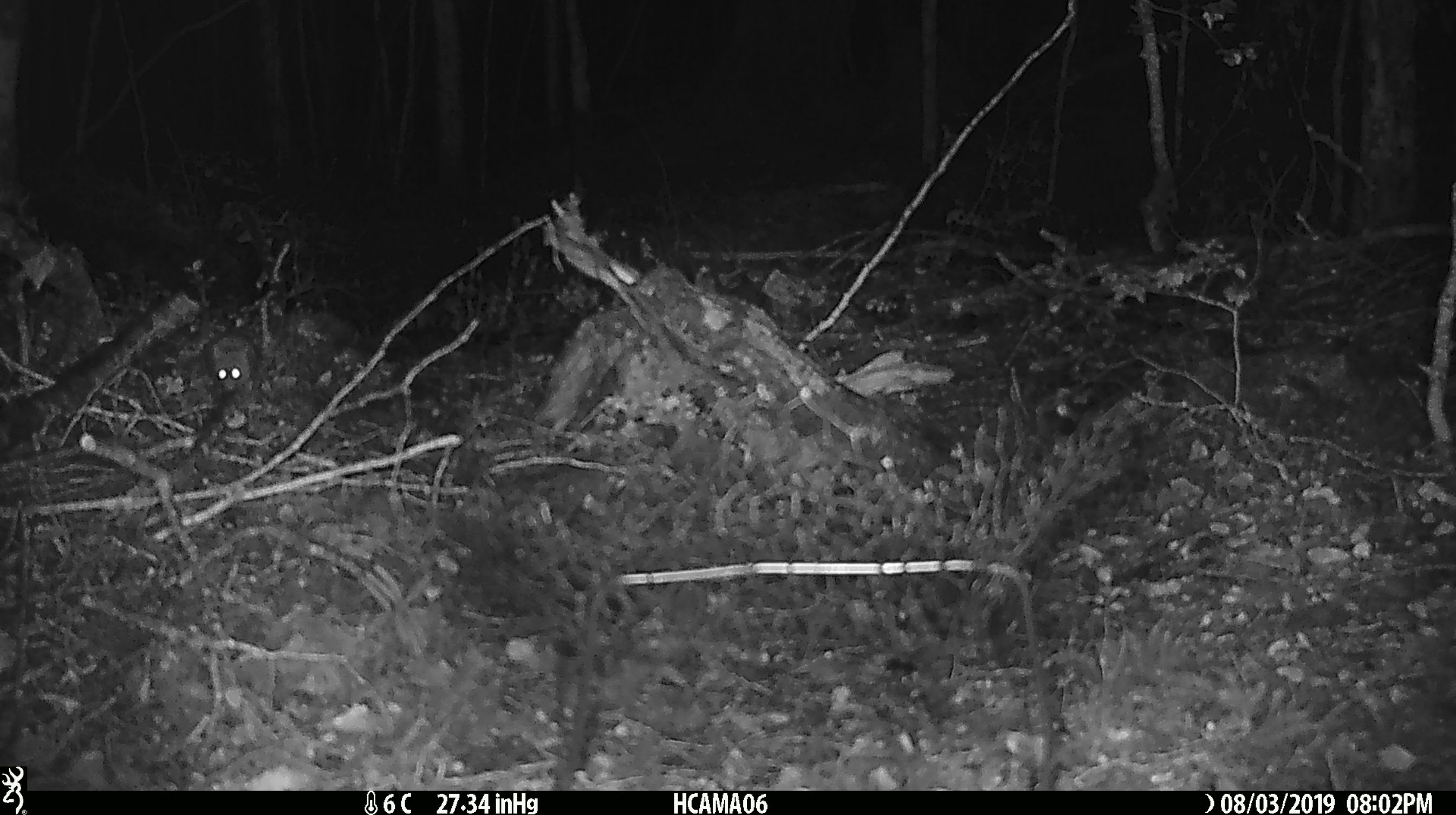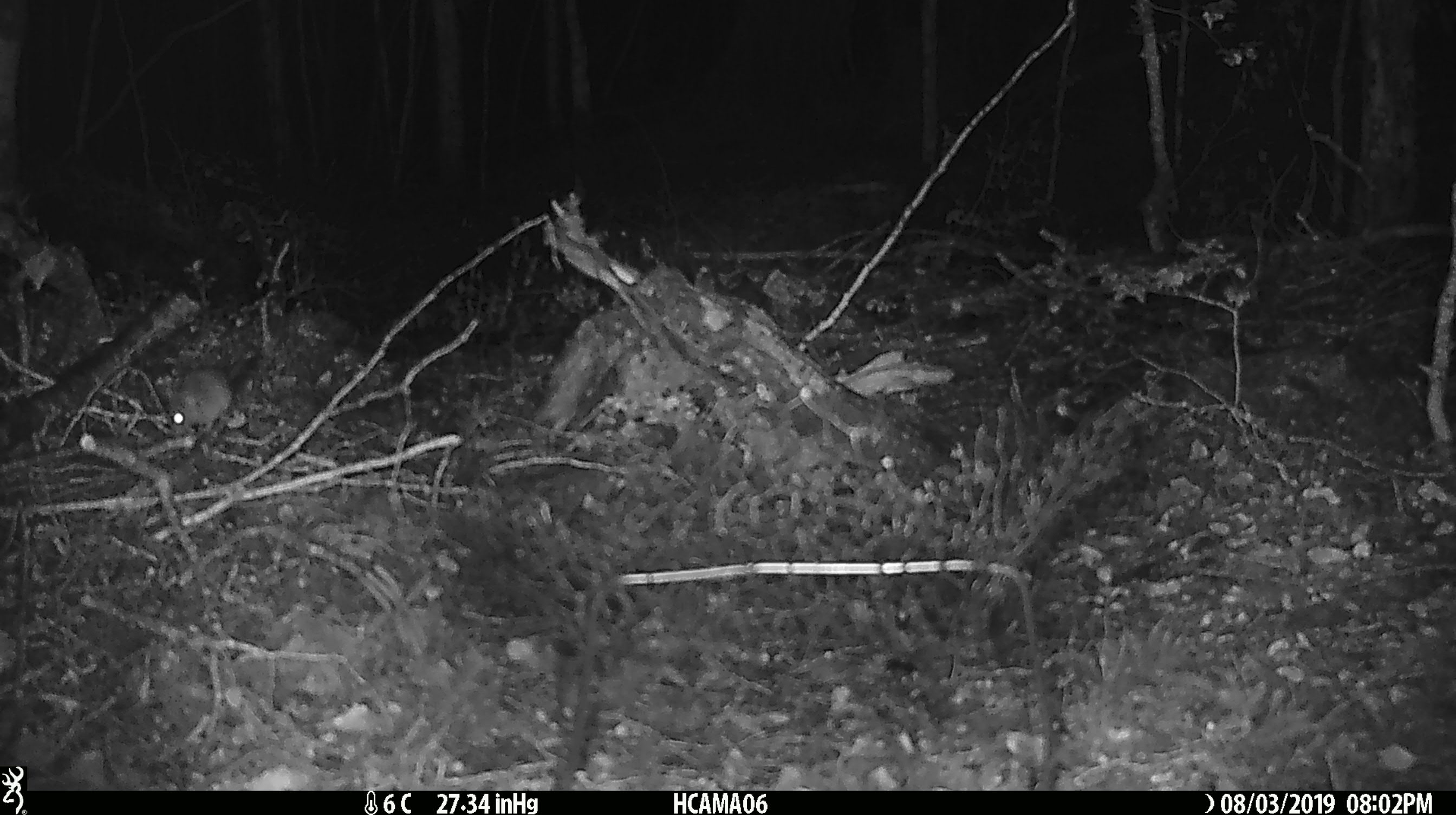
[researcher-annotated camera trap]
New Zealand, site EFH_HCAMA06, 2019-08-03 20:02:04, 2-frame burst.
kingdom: Animalia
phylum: Chordata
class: Mammalia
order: Rodentia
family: Muridae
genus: Mus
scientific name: Mus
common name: mouse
Mouse (Mus).